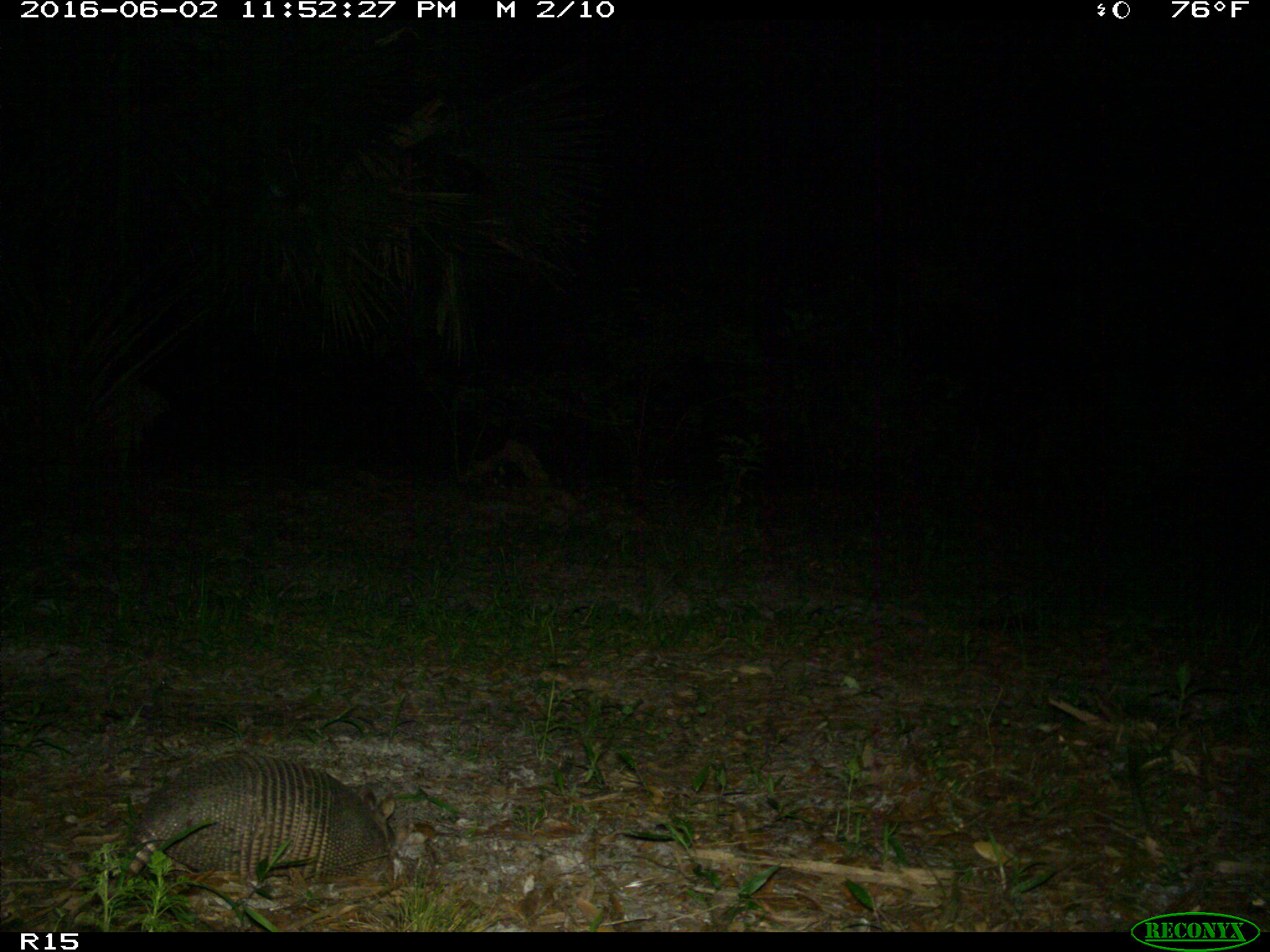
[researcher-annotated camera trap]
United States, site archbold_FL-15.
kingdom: Animalia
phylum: Chordata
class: Mammalia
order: Cingulata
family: Dasypodidae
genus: Dasypus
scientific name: Dasypus novemcinctus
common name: nine-banded armadillo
Dasypus novemcinctus (nine-banded armadillo).